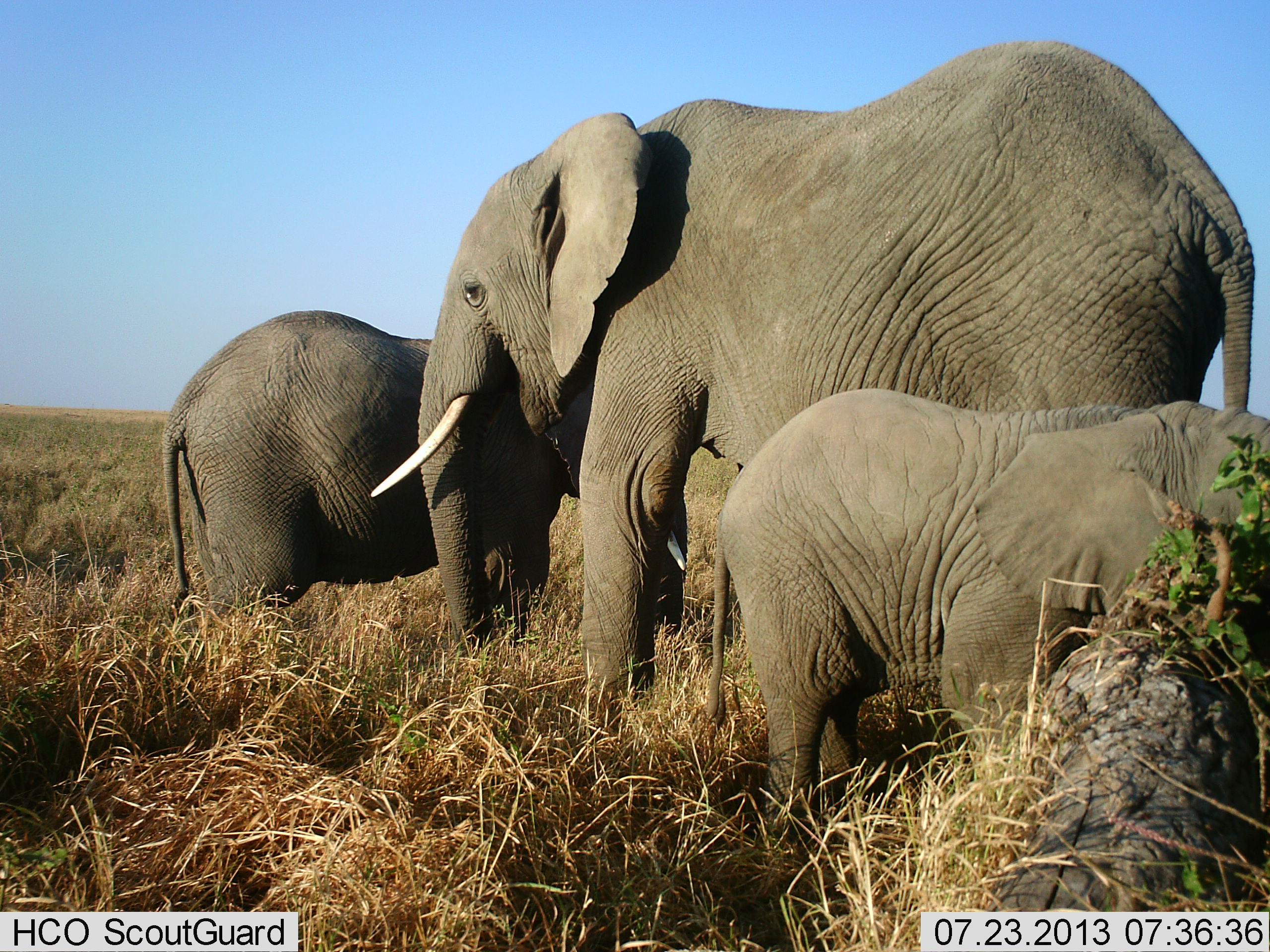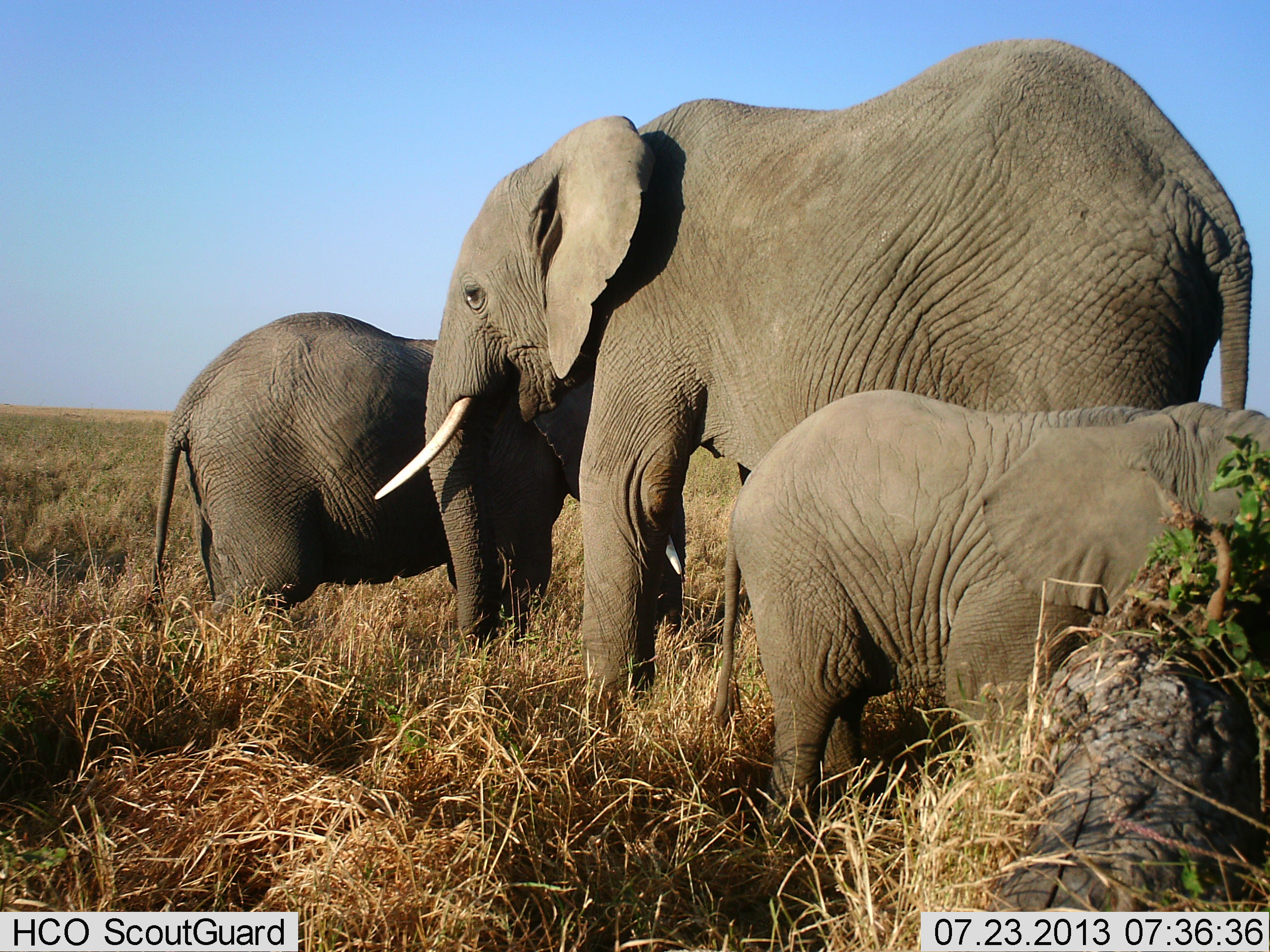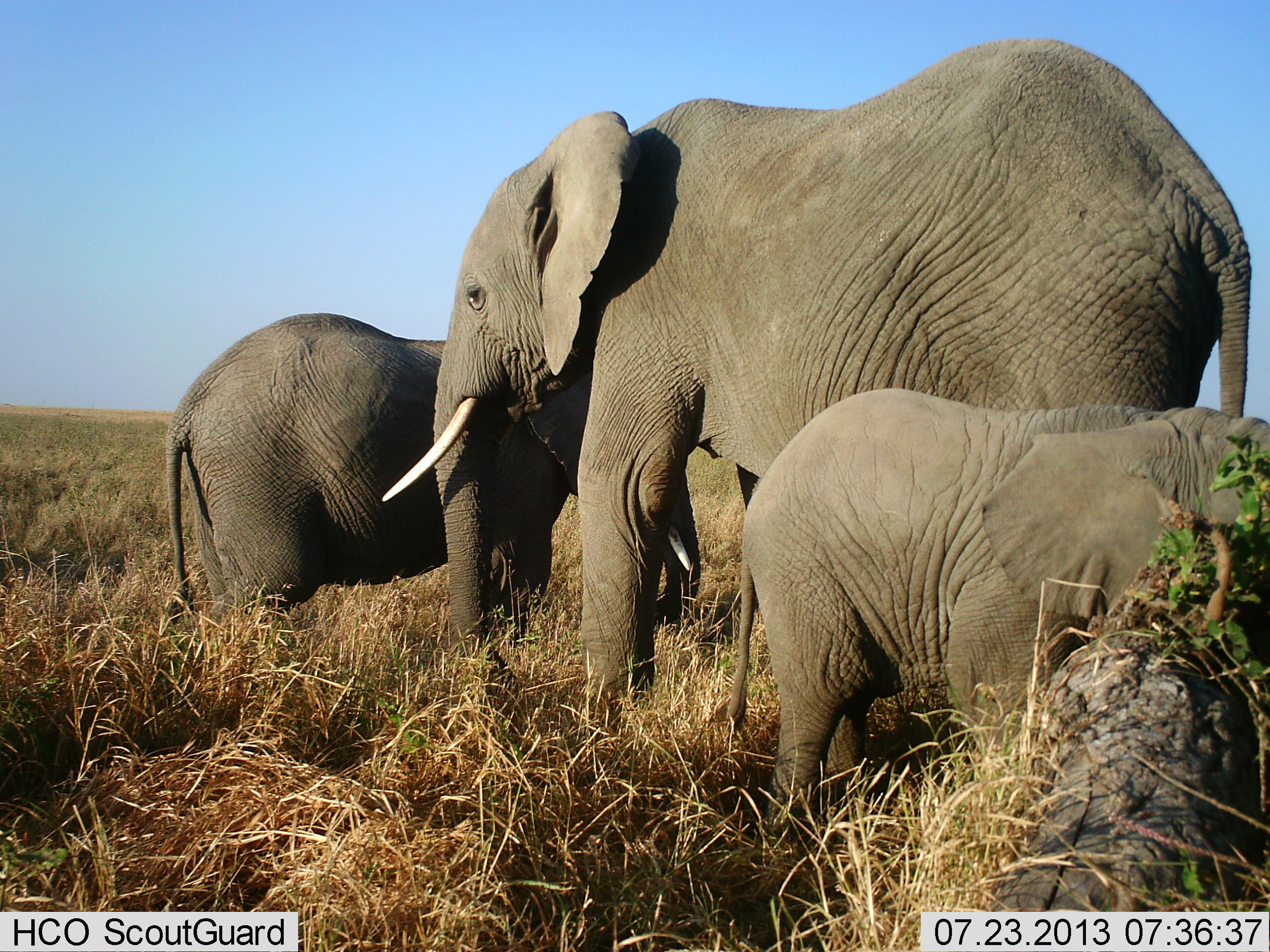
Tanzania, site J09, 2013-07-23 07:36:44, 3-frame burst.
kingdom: Animalia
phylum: Chordata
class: Mammalia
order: Proboscidea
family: Elephantidae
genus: Loxodonta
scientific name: Loxodonta africana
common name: african bush elephant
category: elephant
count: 3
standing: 93%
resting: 0%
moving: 7%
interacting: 7%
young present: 93%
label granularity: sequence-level